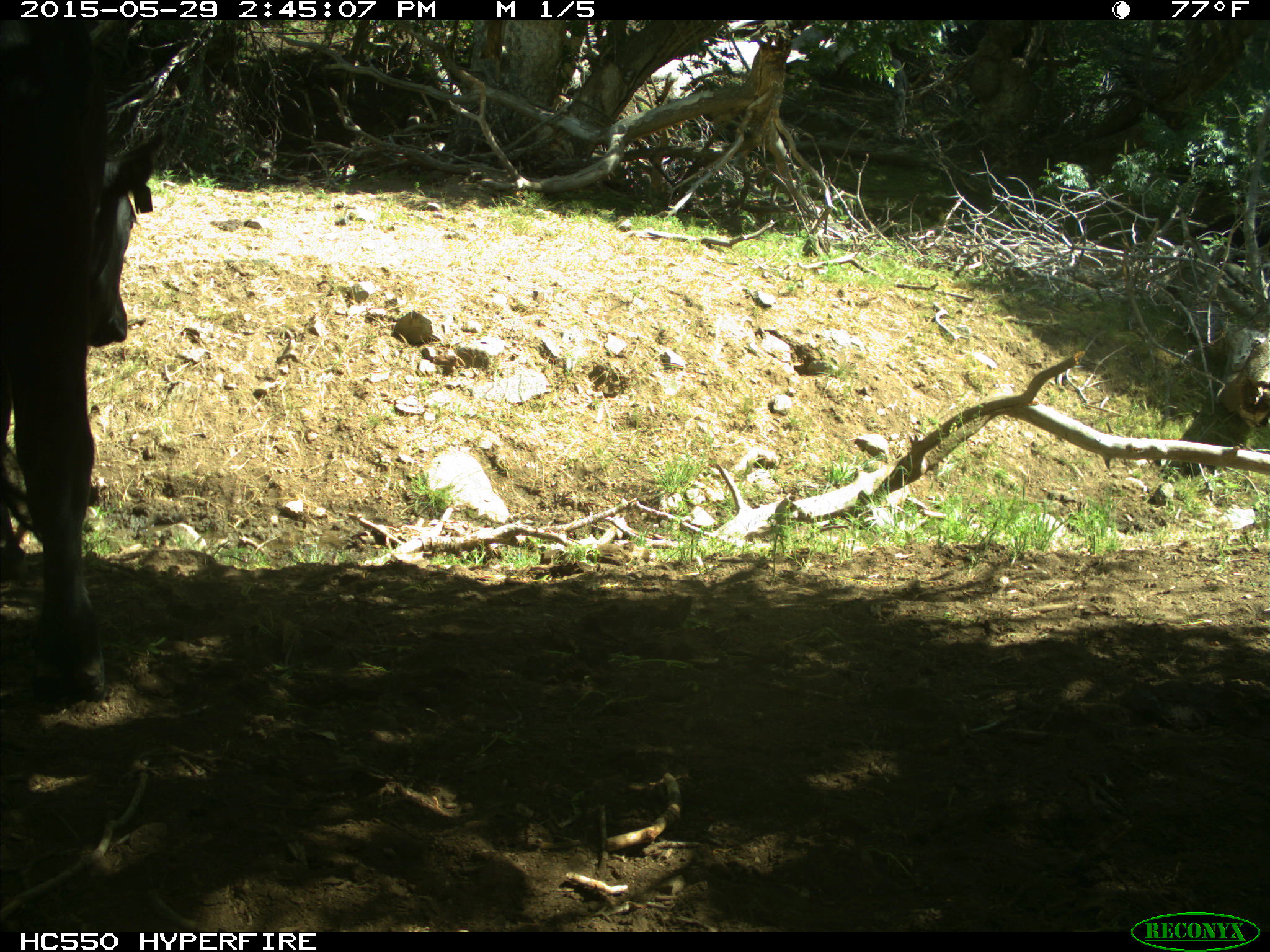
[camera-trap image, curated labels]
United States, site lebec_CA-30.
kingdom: Animalia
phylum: Chordata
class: Mammalia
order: Artiodactyla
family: Bovidae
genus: Bos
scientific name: Bos taurus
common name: domestic cow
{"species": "Bos taurus (domestic cow)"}